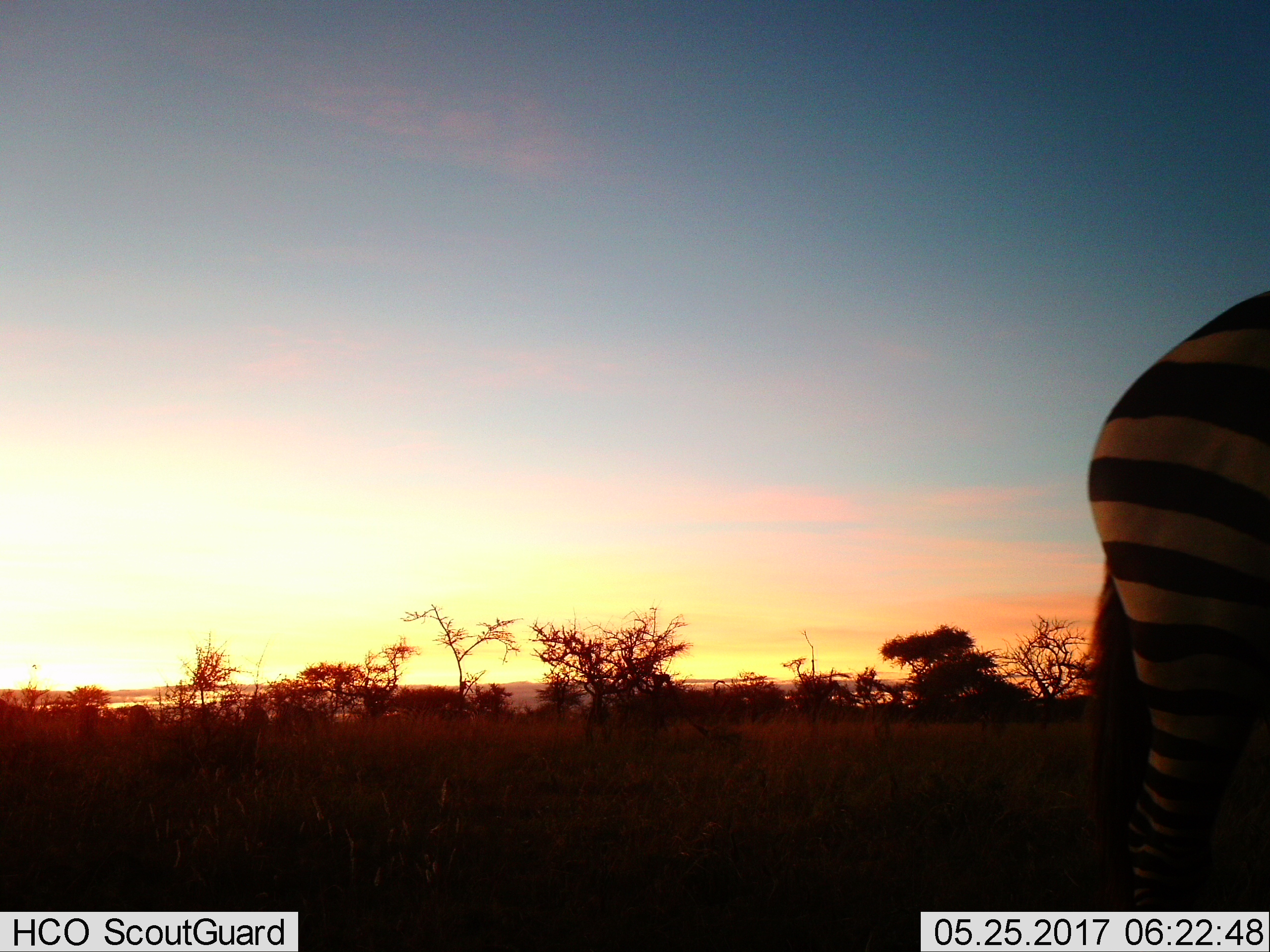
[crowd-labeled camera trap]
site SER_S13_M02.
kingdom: Animalia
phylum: Chordata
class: Mammalia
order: Perissodactyla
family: Equidae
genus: Equus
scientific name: Equus quagga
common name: plains zebra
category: zebraplains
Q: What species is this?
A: Zebraplains (plains zebra) (Equus quagga).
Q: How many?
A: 1.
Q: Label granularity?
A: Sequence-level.